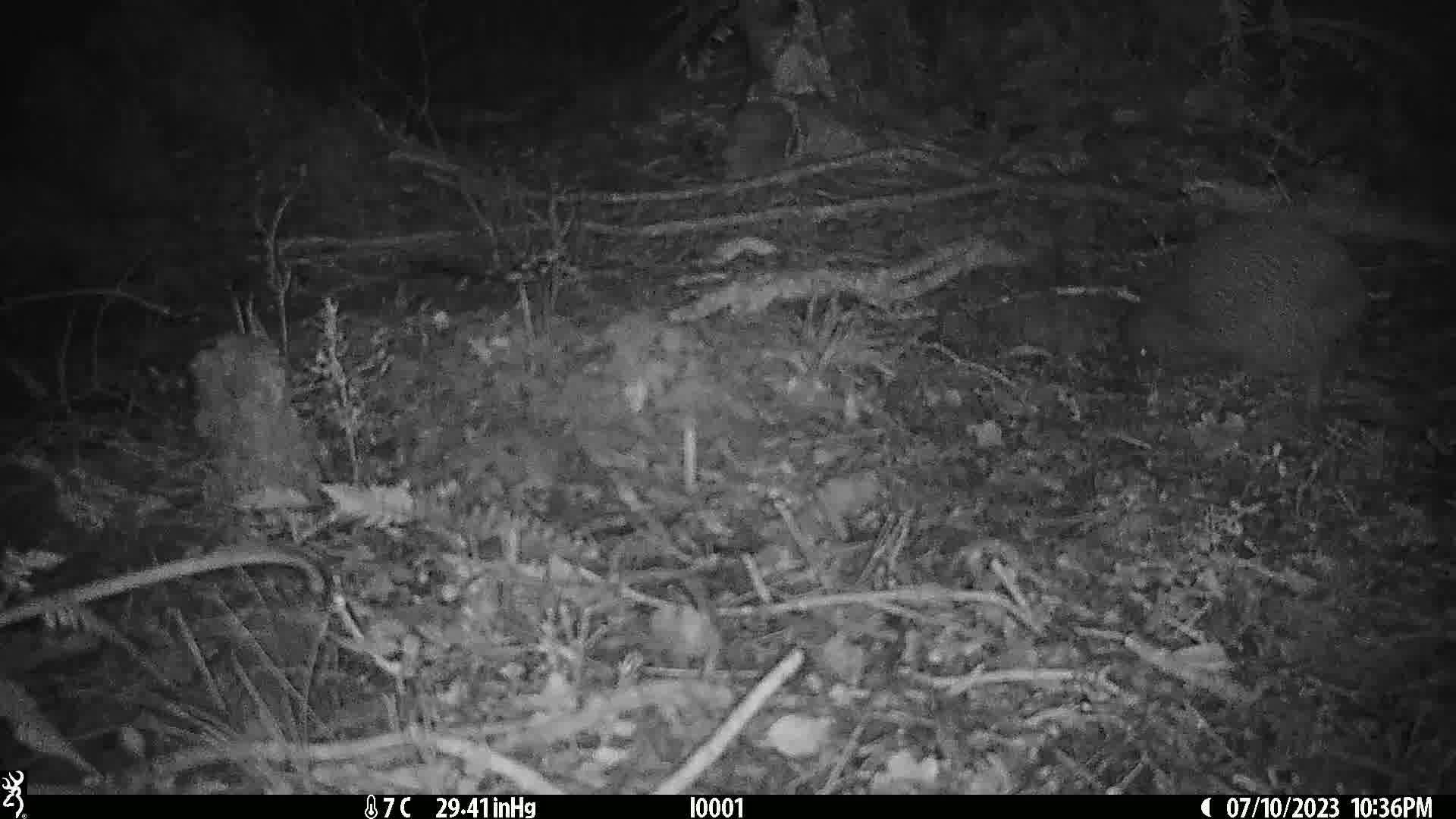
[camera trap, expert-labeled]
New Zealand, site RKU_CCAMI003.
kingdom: Animalia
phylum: Chordata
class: Aves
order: Apterygiformes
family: Apterygidae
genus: Apteryx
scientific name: Apteryx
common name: kiwi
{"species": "kiwi (Apteryx)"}